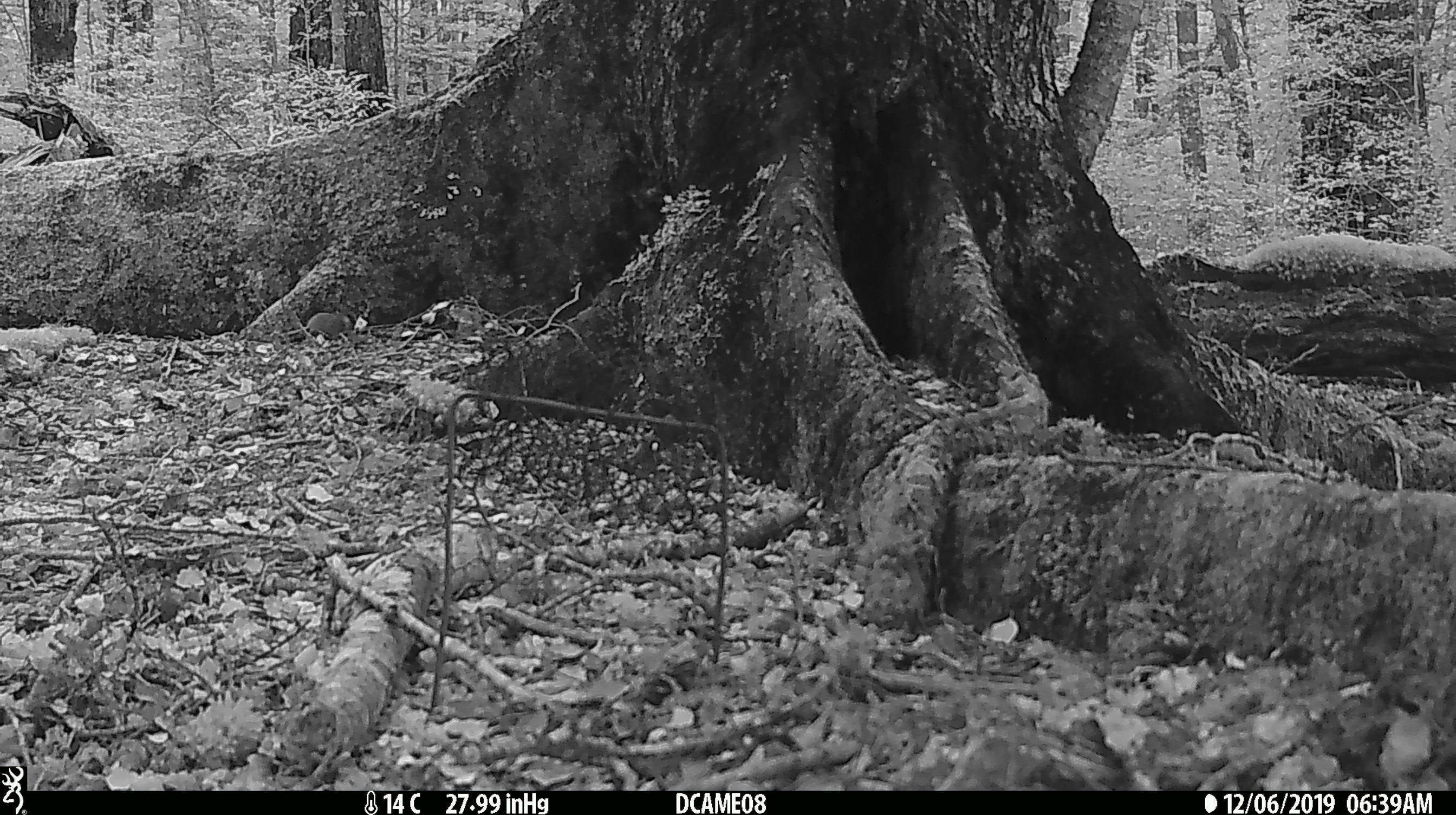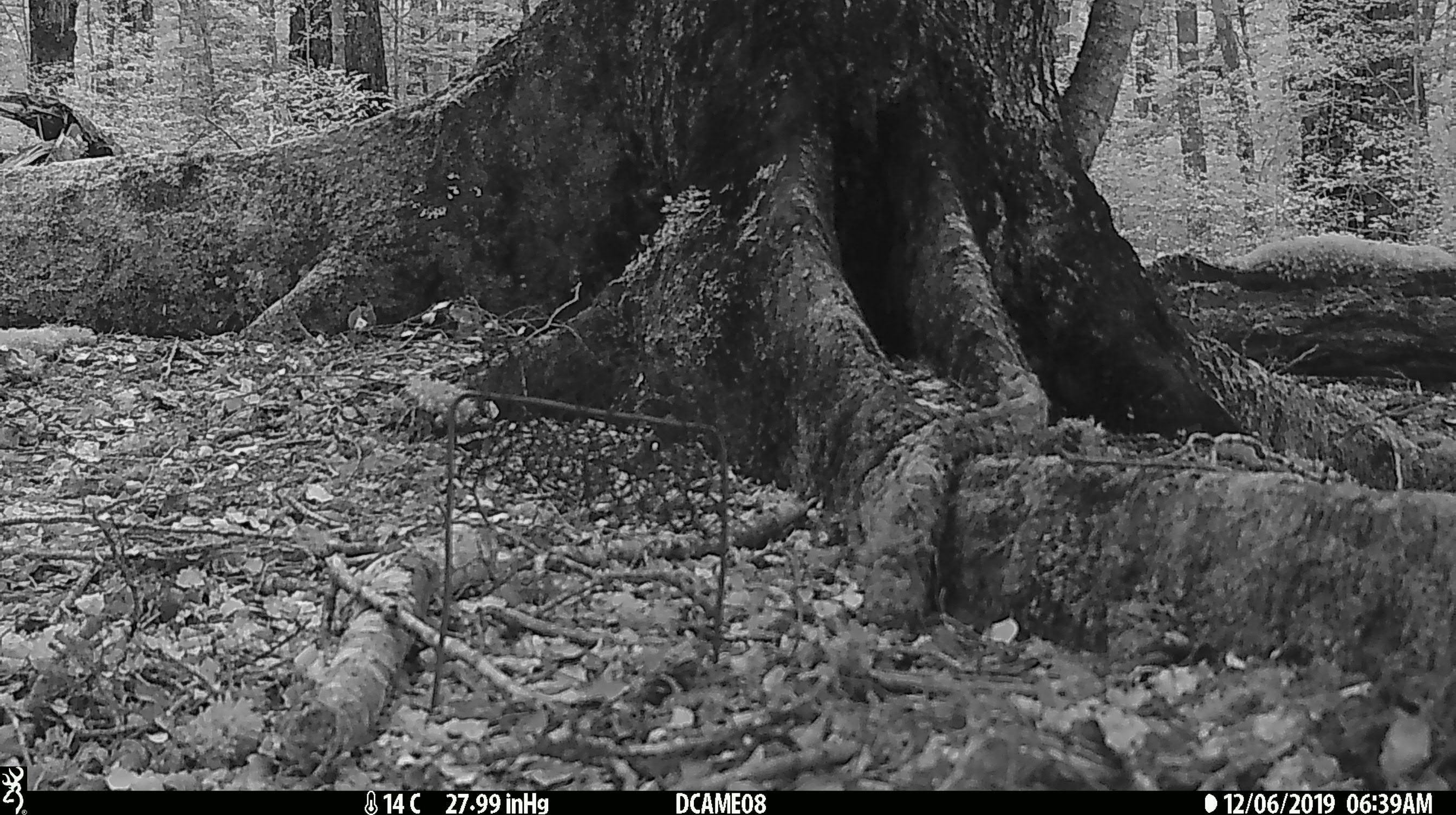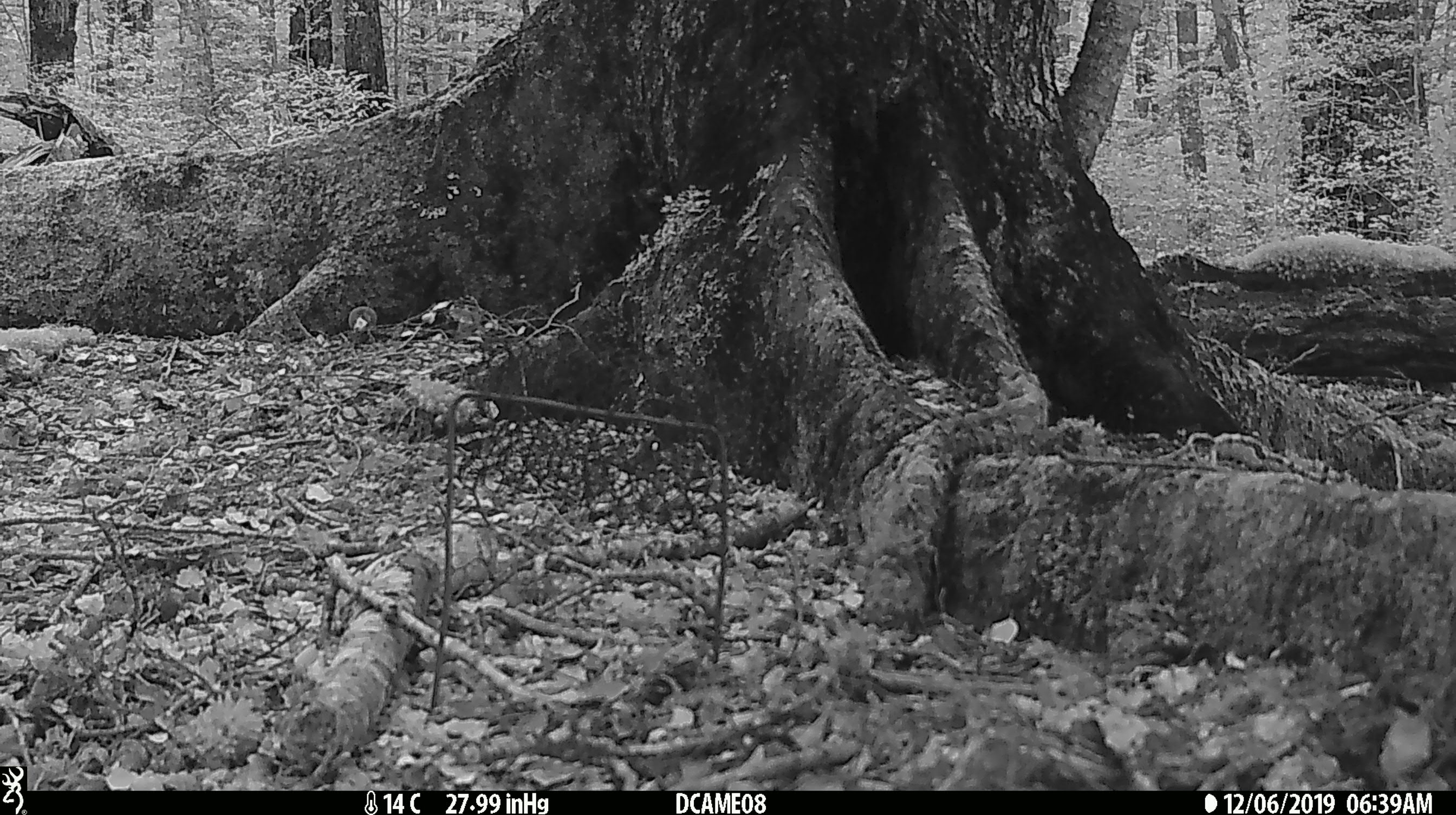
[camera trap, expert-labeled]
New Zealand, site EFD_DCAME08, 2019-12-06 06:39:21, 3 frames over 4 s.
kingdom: Animalia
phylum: Chordata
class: Mammalia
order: Rodentia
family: Muridae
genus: Mus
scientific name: Mus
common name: mouse